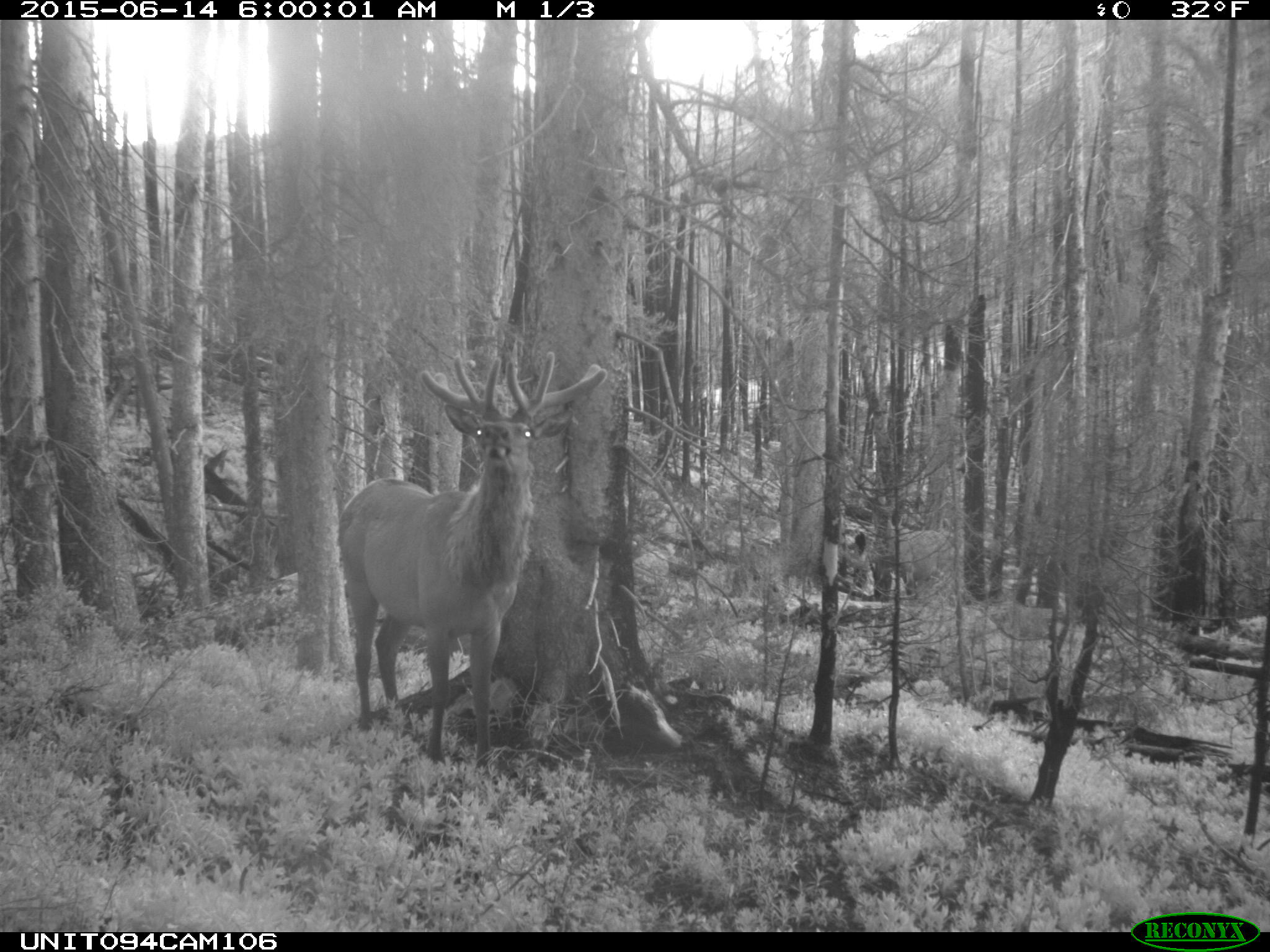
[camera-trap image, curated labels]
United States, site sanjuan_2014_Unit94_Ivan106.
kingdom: Animalia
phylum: Chordata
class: Mammalia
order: Artiodactyla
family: Cervidae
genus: Cervus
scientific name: Cervus elaphus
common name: red deer